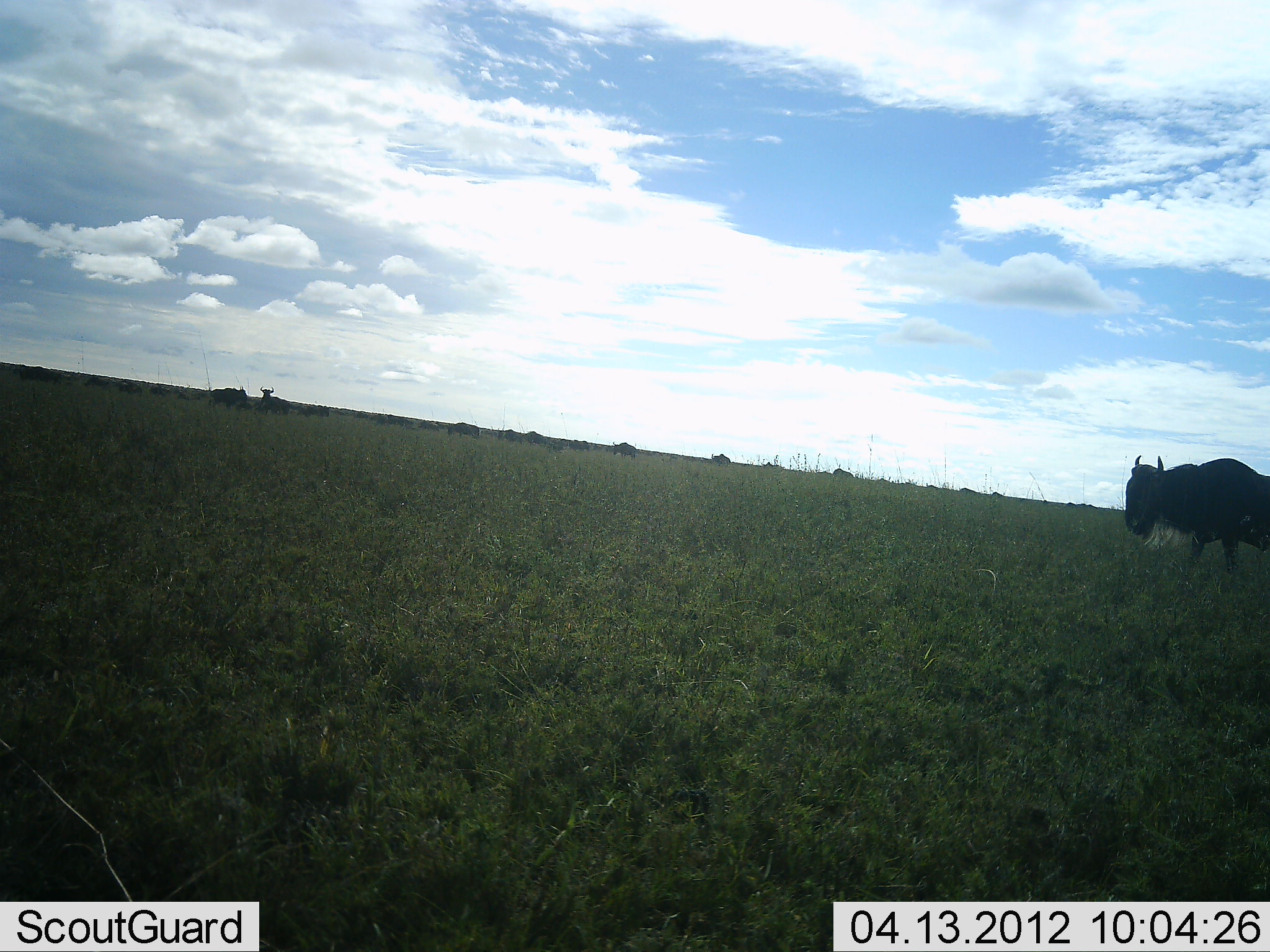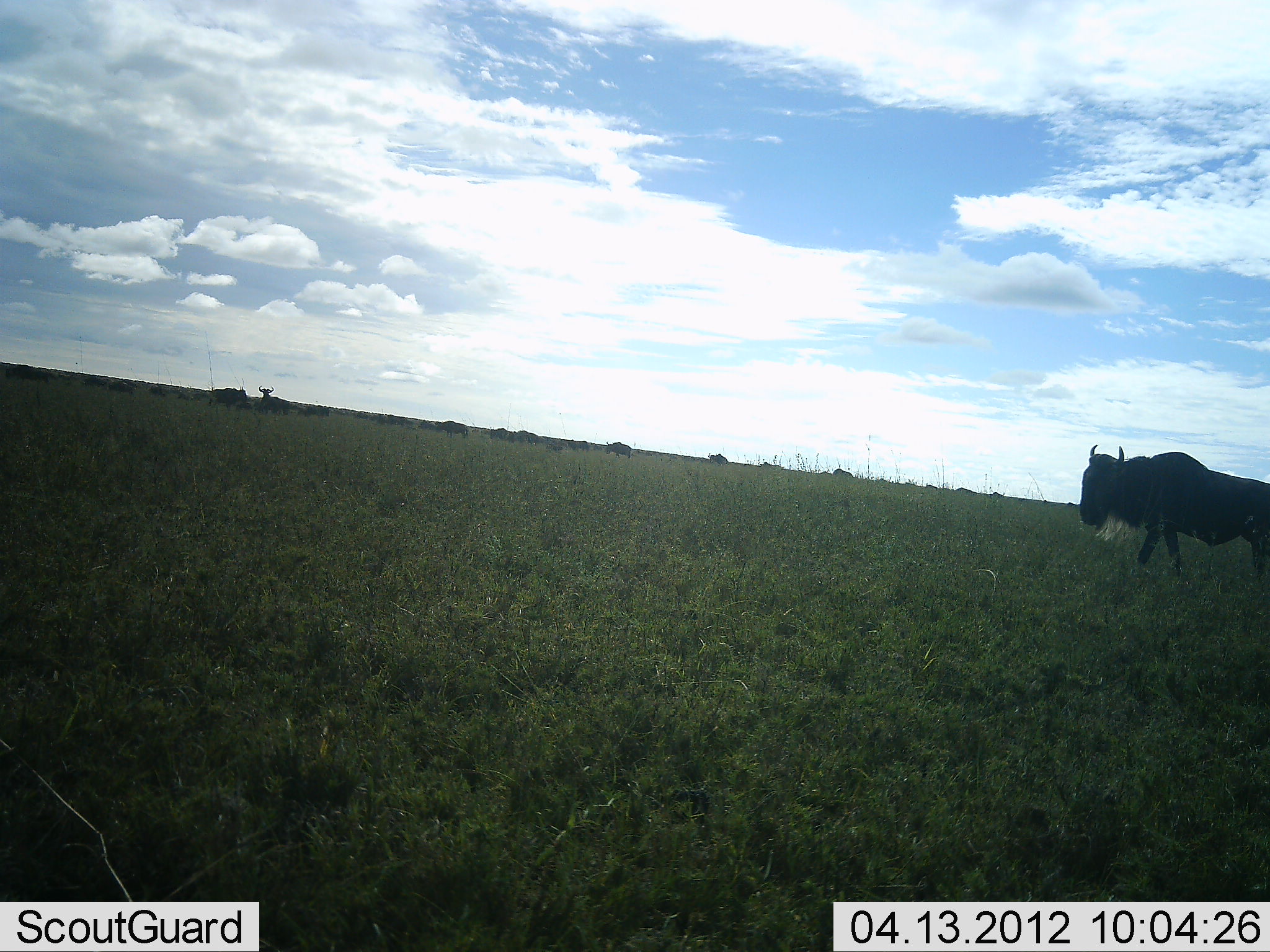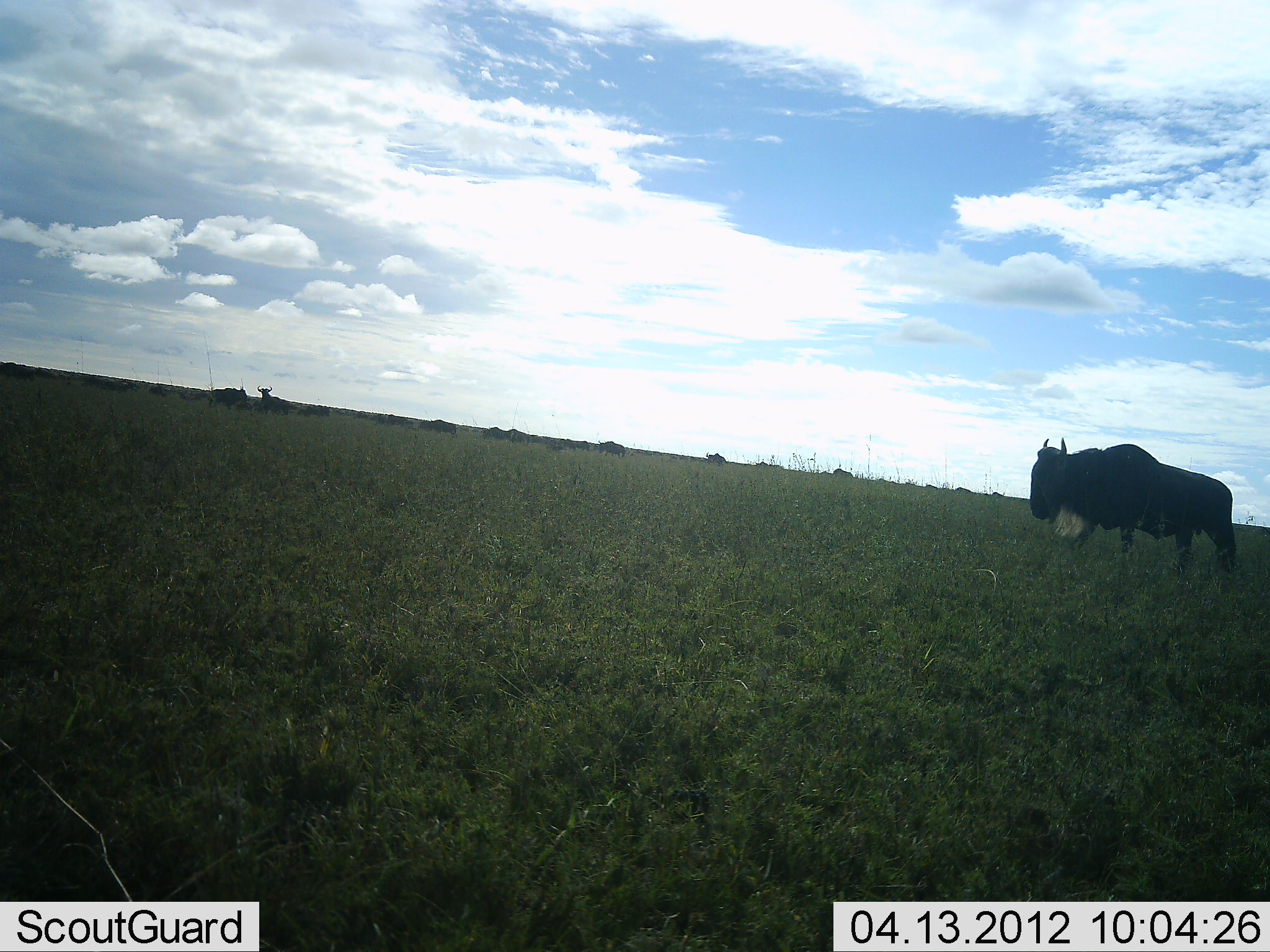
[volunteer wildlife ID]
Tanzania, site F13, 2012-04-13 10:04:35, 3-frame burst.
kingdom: Animalia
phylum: Chordata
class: Mammalia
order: Artiodactyla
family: Bovidae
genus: Connochaetes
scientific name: Connochaetes taurinus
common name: blue wildebeest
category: wildebeest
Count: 11-50.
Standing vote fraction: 31%.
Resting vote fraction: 0%.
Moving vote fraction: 100%.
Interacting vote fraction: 0%.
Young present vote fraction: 0%.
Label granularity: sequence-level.